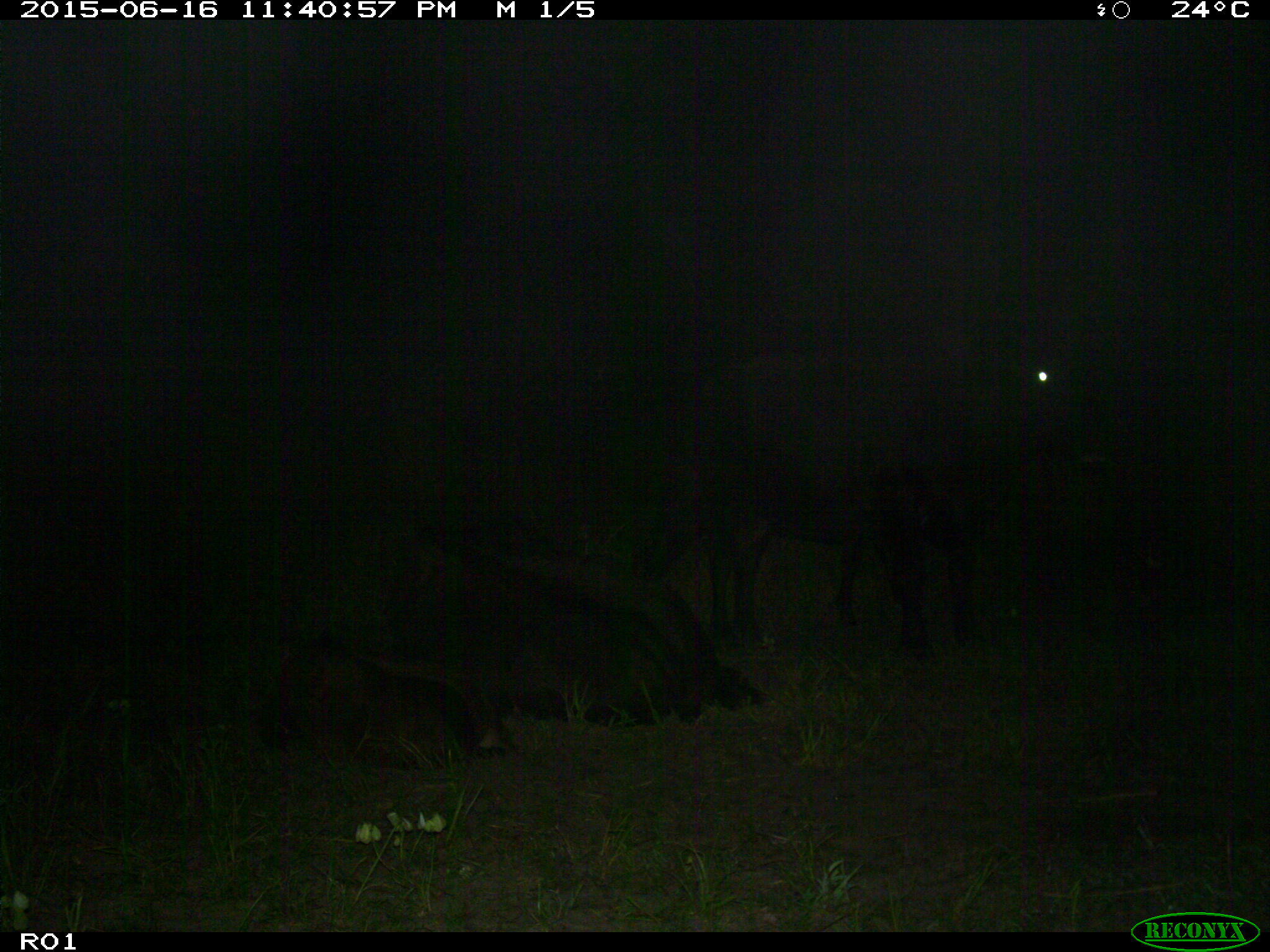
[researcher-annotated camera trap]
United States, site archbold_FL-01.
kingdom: Animalia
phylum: Chordata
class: Mammalia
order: Artiodactyla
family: Bovidae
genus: Bos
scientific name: Bos taurus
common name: domestic cow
Bos taurus (domestic cow).